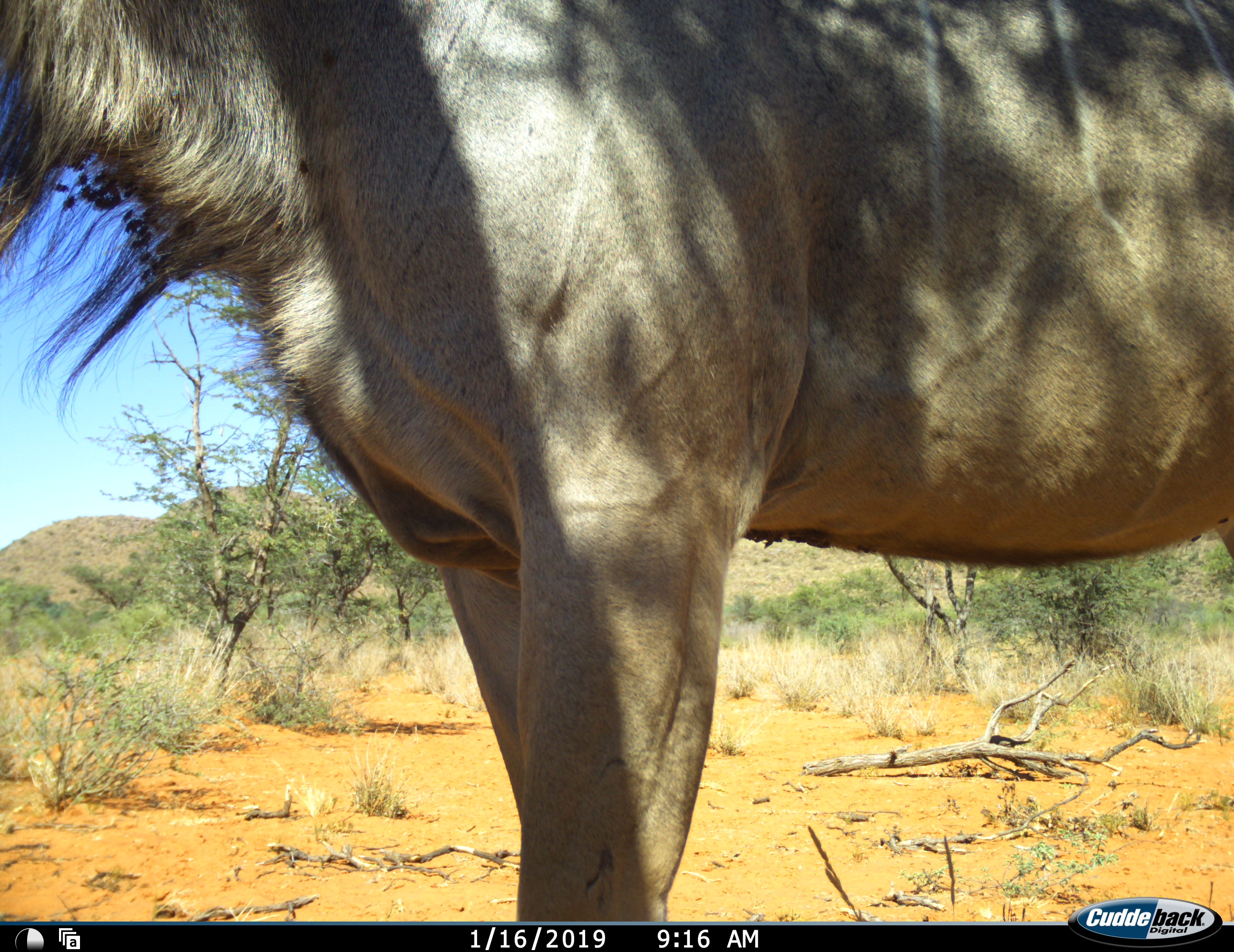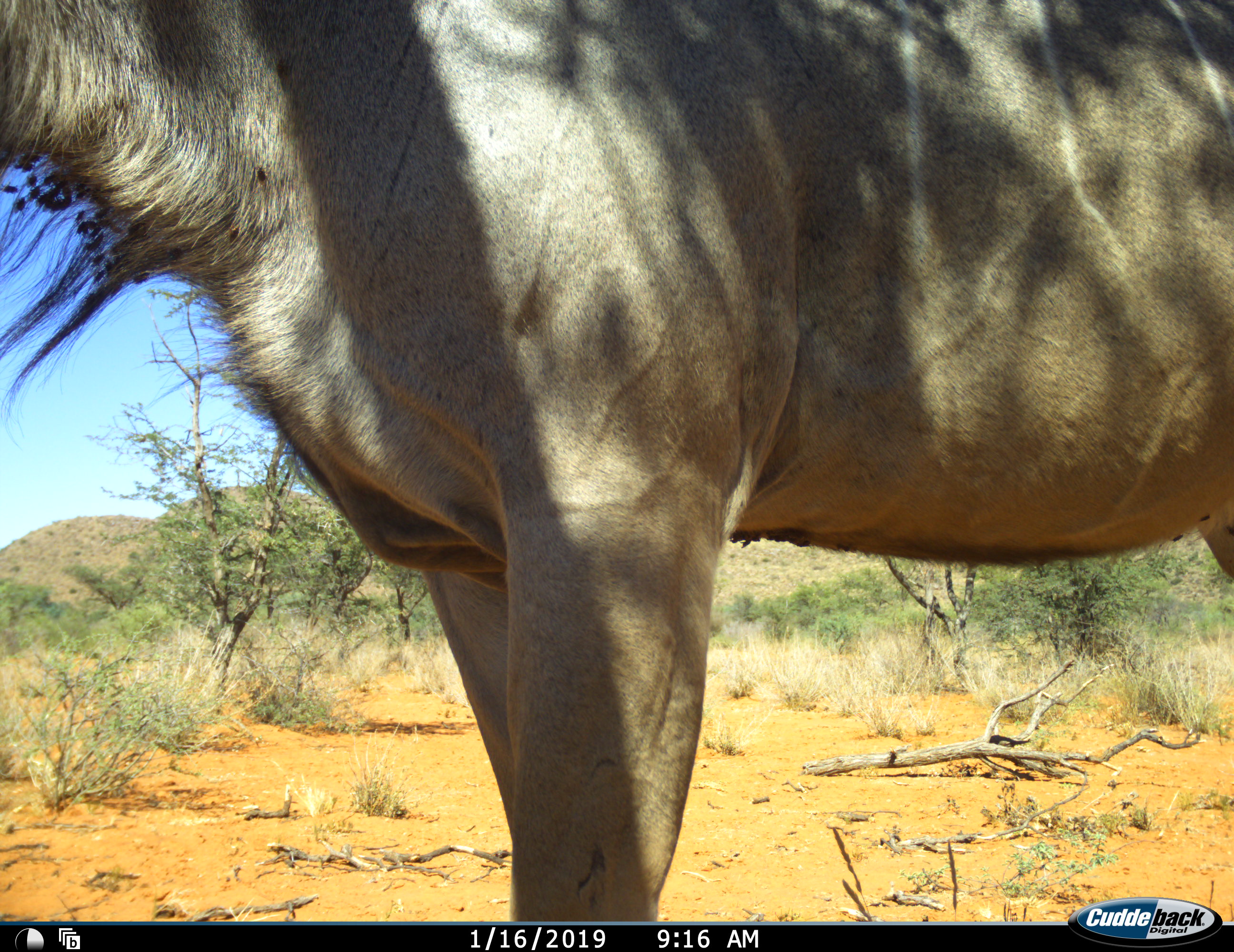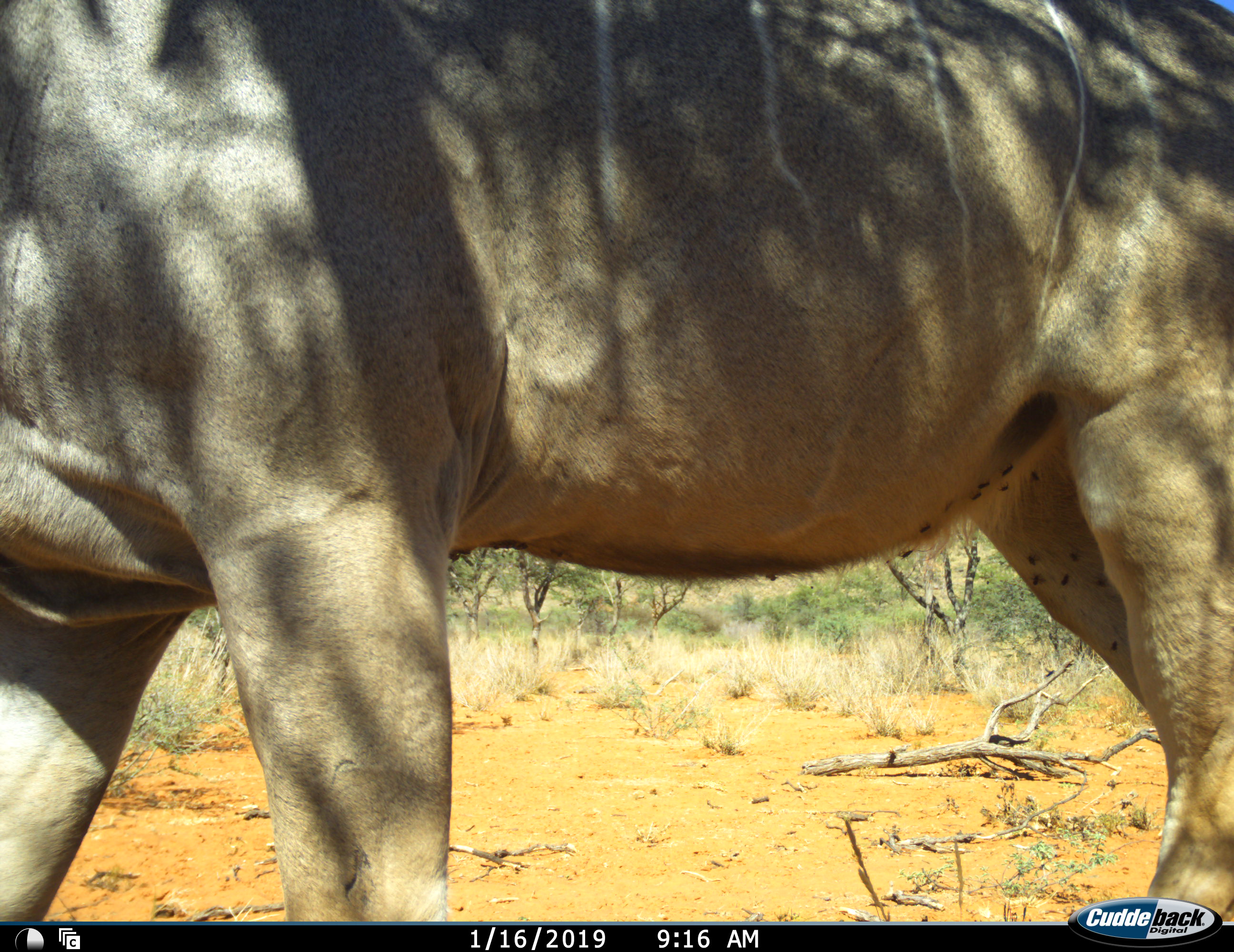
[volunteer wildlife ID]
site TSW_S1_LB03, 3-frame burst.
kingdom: Animalia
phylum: Chordata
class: Mammalia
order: Artiodactyla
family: Bovidae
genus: Tragelaphus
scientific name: Tragelaphus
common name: kudu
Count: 1.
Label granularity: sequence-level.